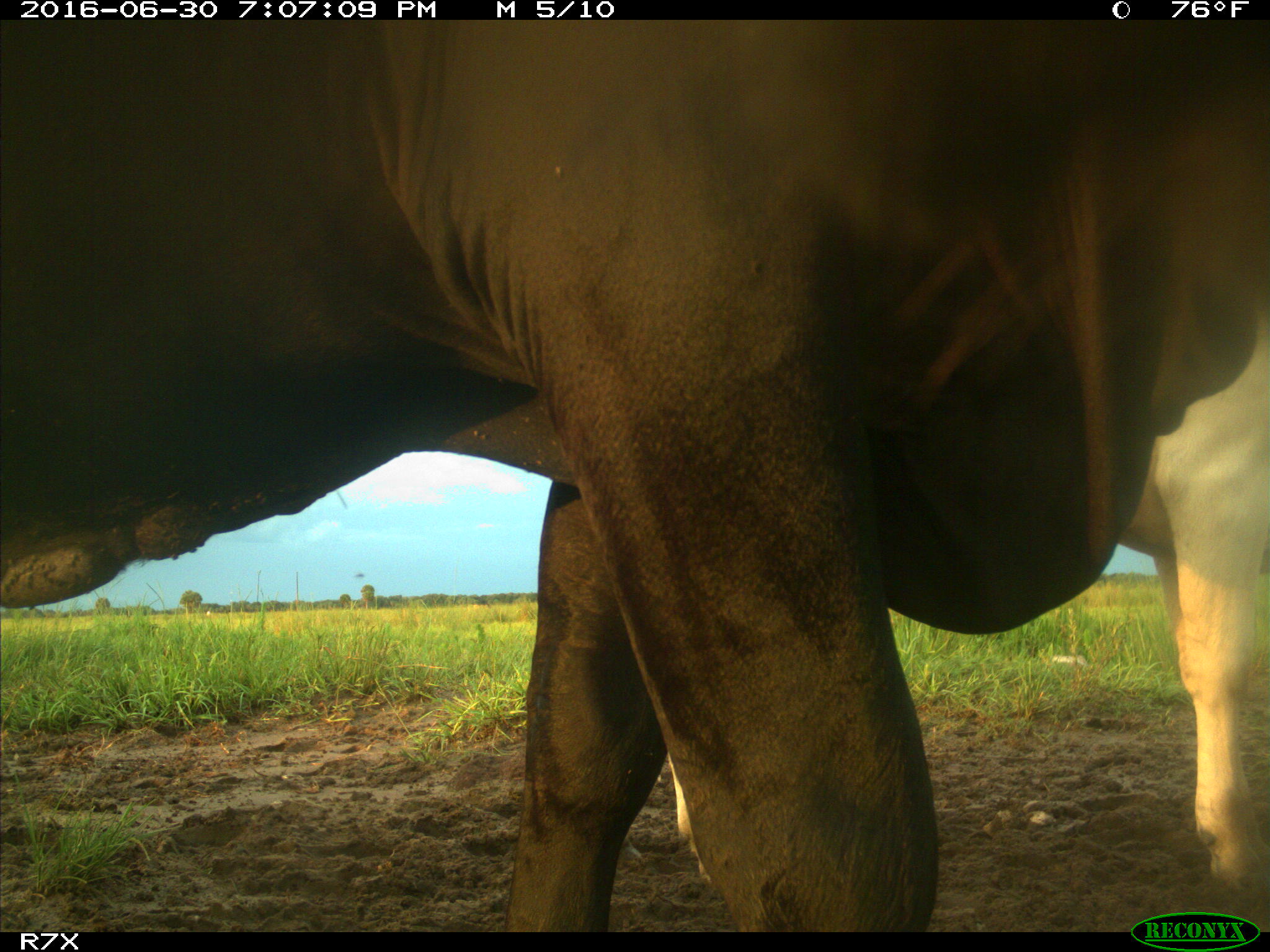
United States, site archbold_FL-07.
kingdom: Animalia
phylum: Chordata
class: Mammalia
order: Artiodactyla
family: Bovidae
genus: Bos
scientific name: Bos taurus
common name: domestic cow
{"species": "Bos taurus (domestic cow)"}